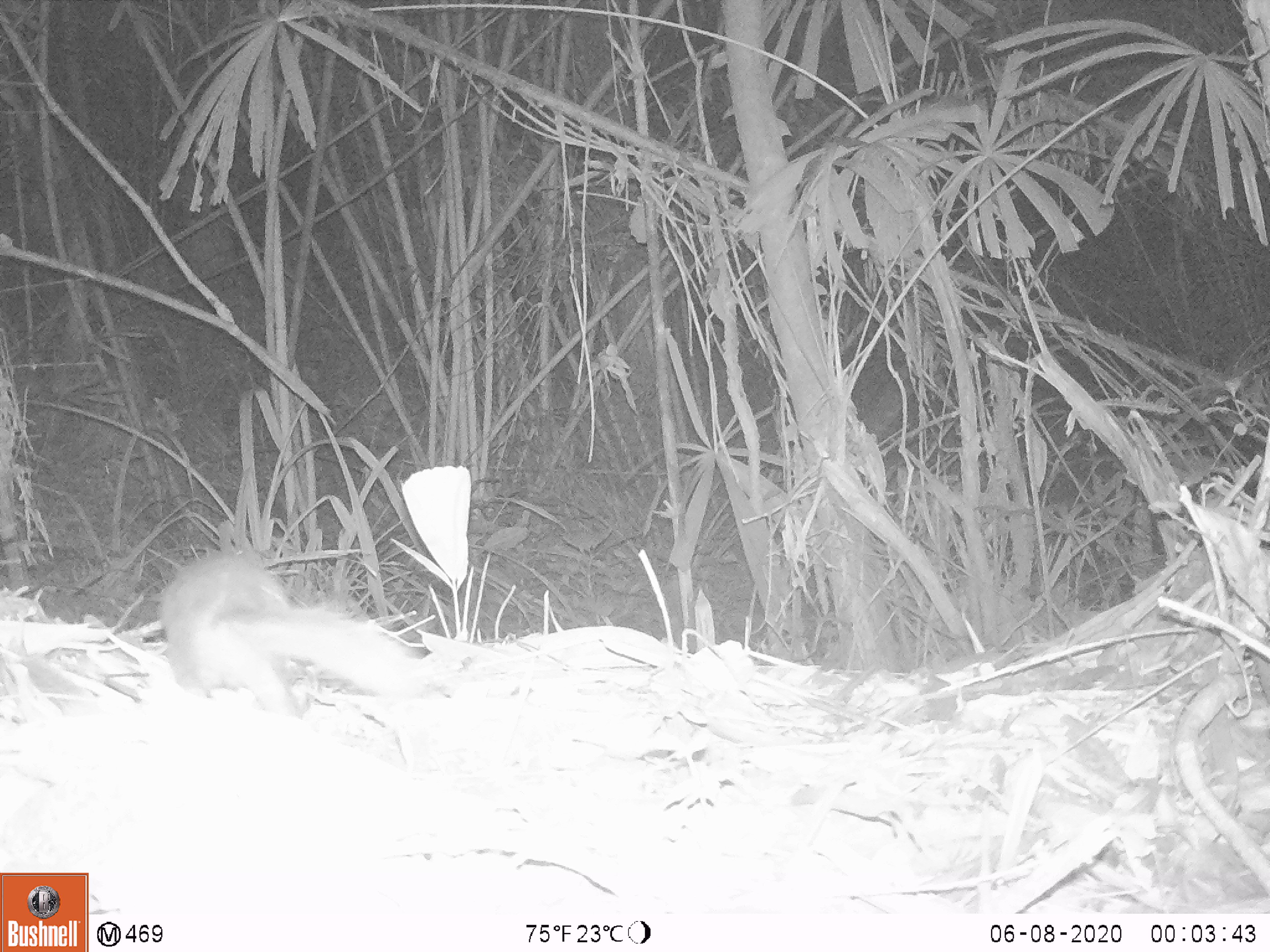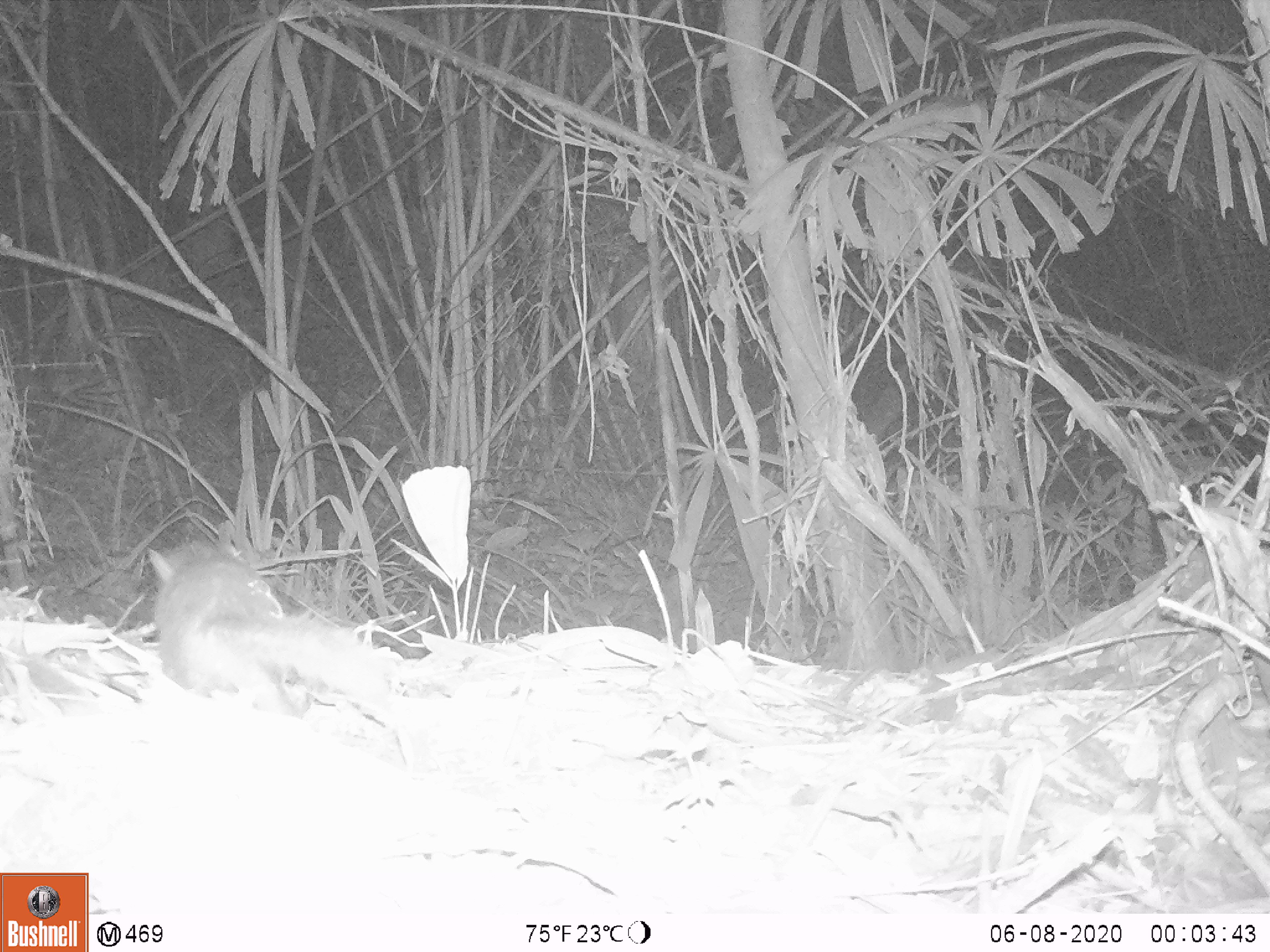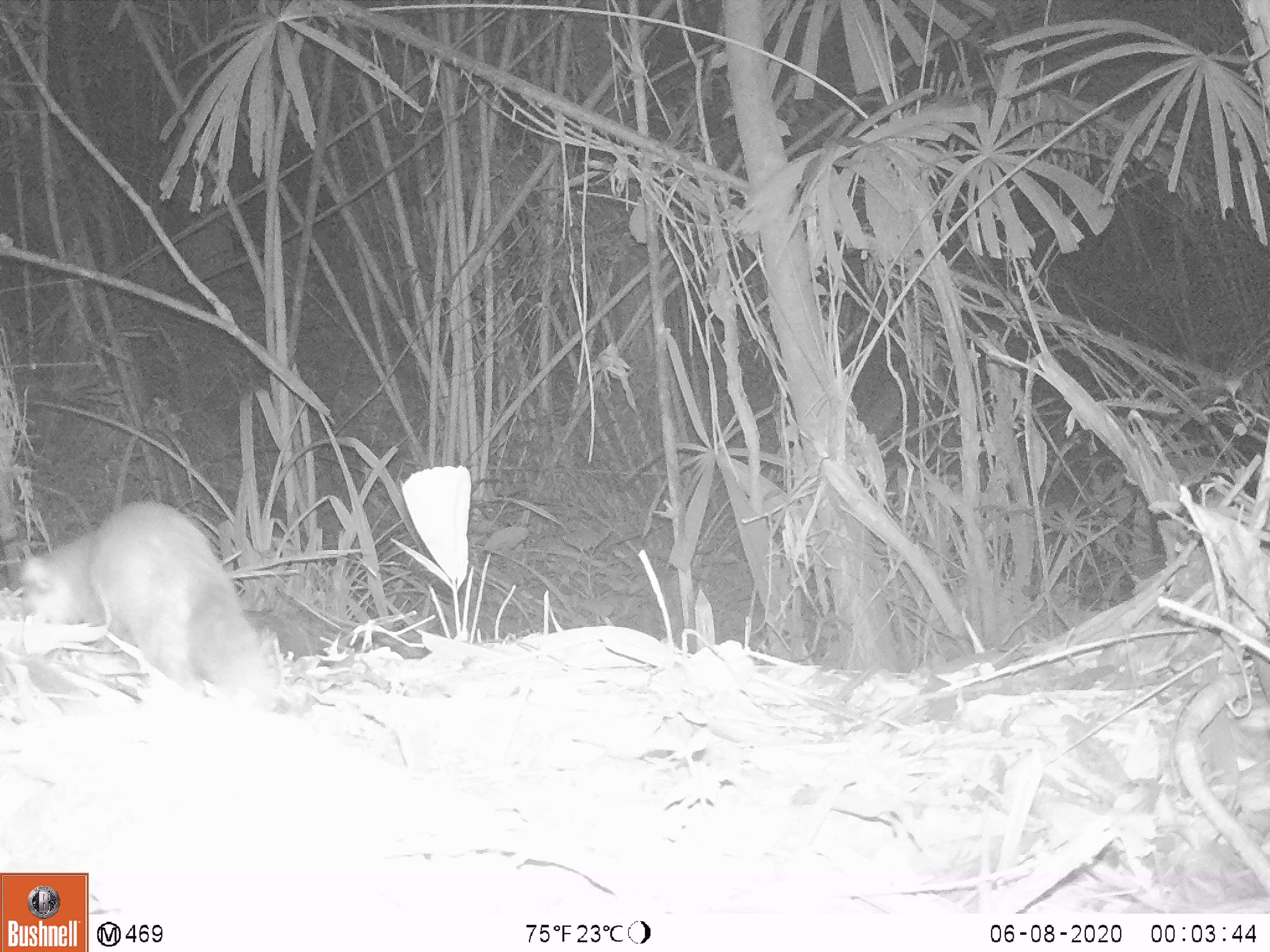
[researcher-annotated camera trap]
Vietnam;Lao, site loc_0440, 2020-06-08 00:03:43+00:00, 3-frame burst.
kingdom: Animalia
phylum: Chordata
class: Mammalia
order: Carnivora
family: Mustelidae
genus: Melogale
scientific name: Melogale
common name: ferret badger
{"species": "ferret badger (Melogale)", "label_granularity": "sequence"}